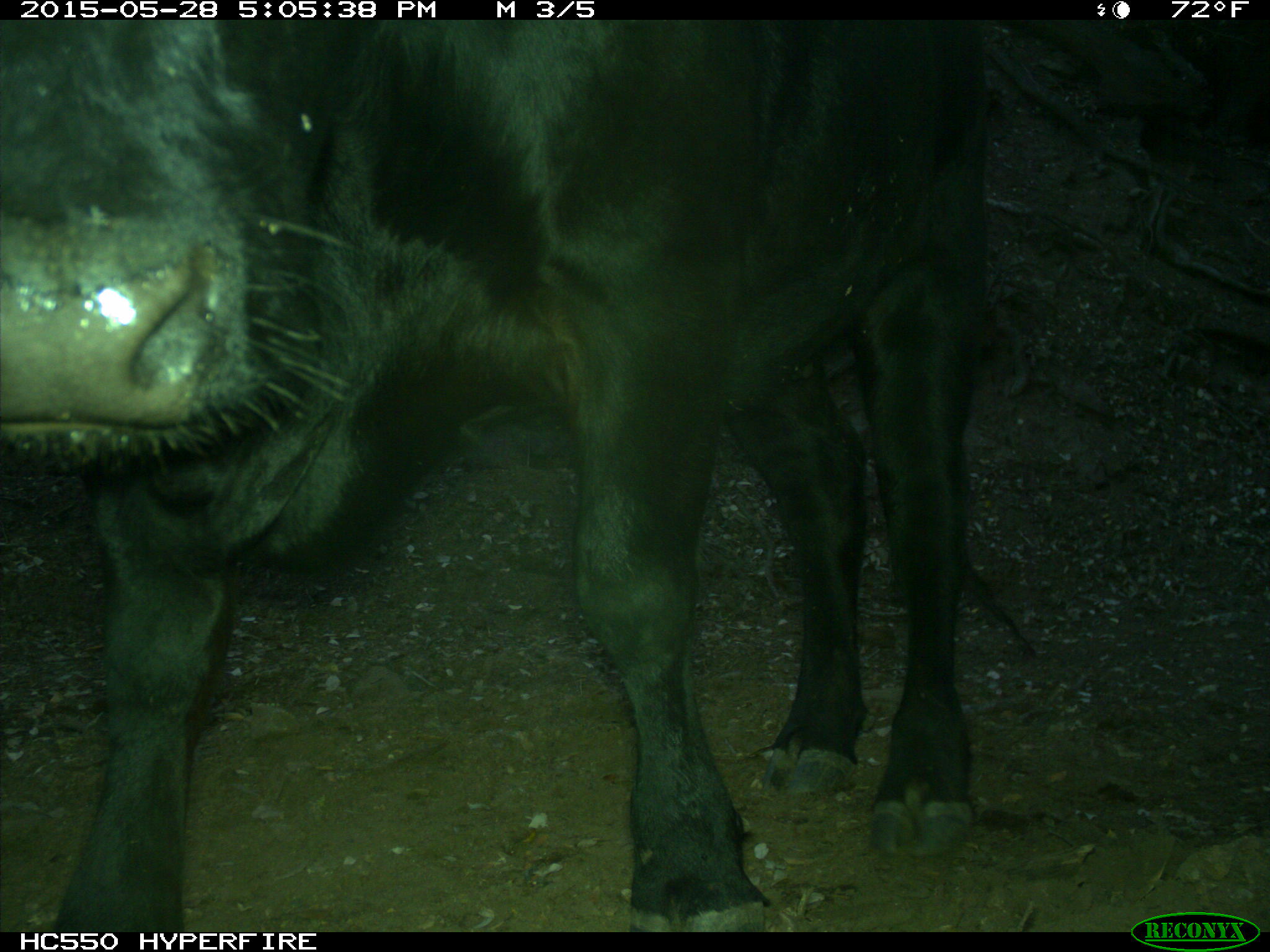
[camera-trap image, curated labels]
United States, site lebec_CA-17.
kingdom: Animalia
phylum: Chordata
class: Mammalia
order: Artiodactyla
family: Bovidae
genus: Bos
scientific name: Bos taurus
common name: domestic cow